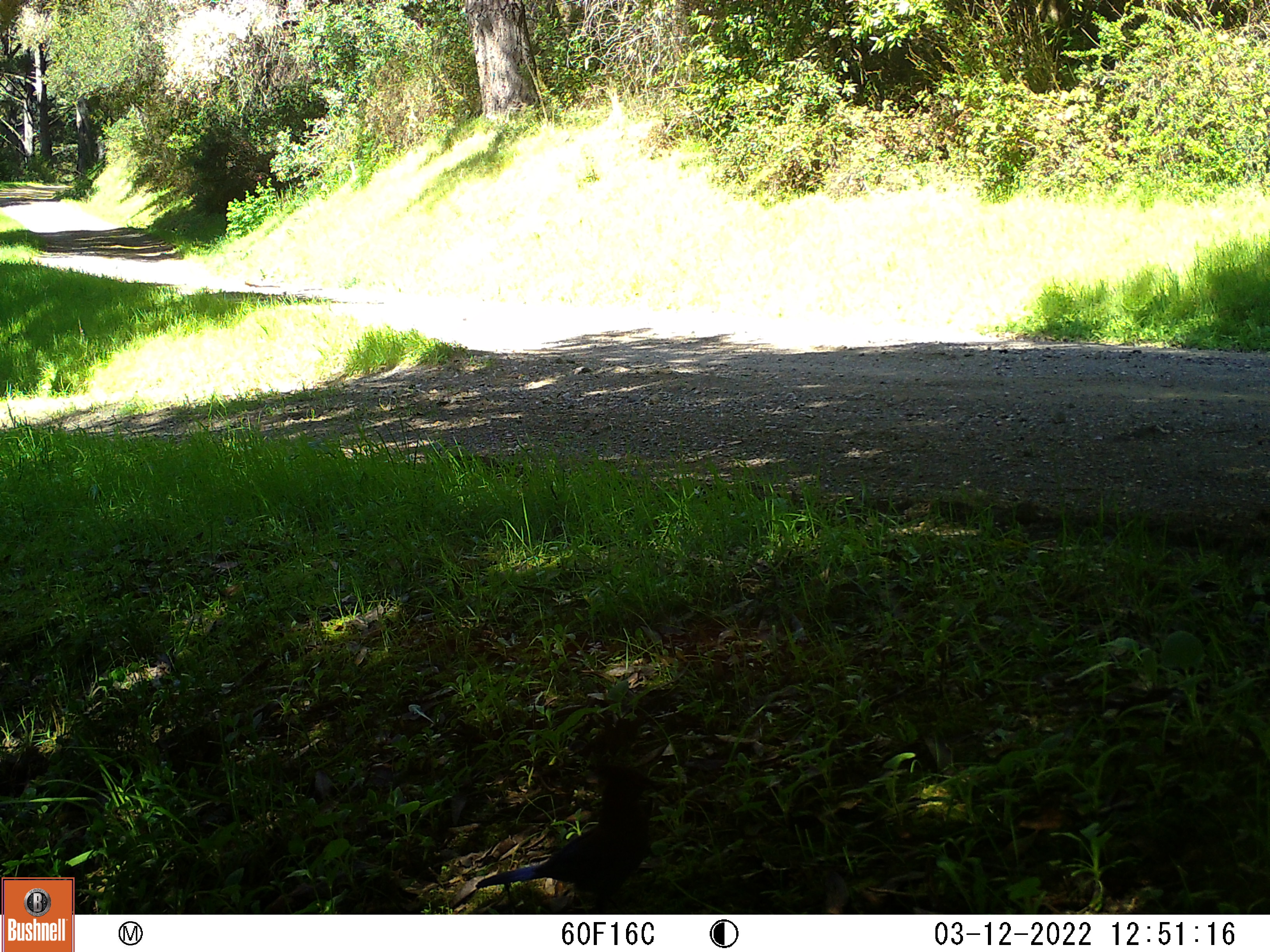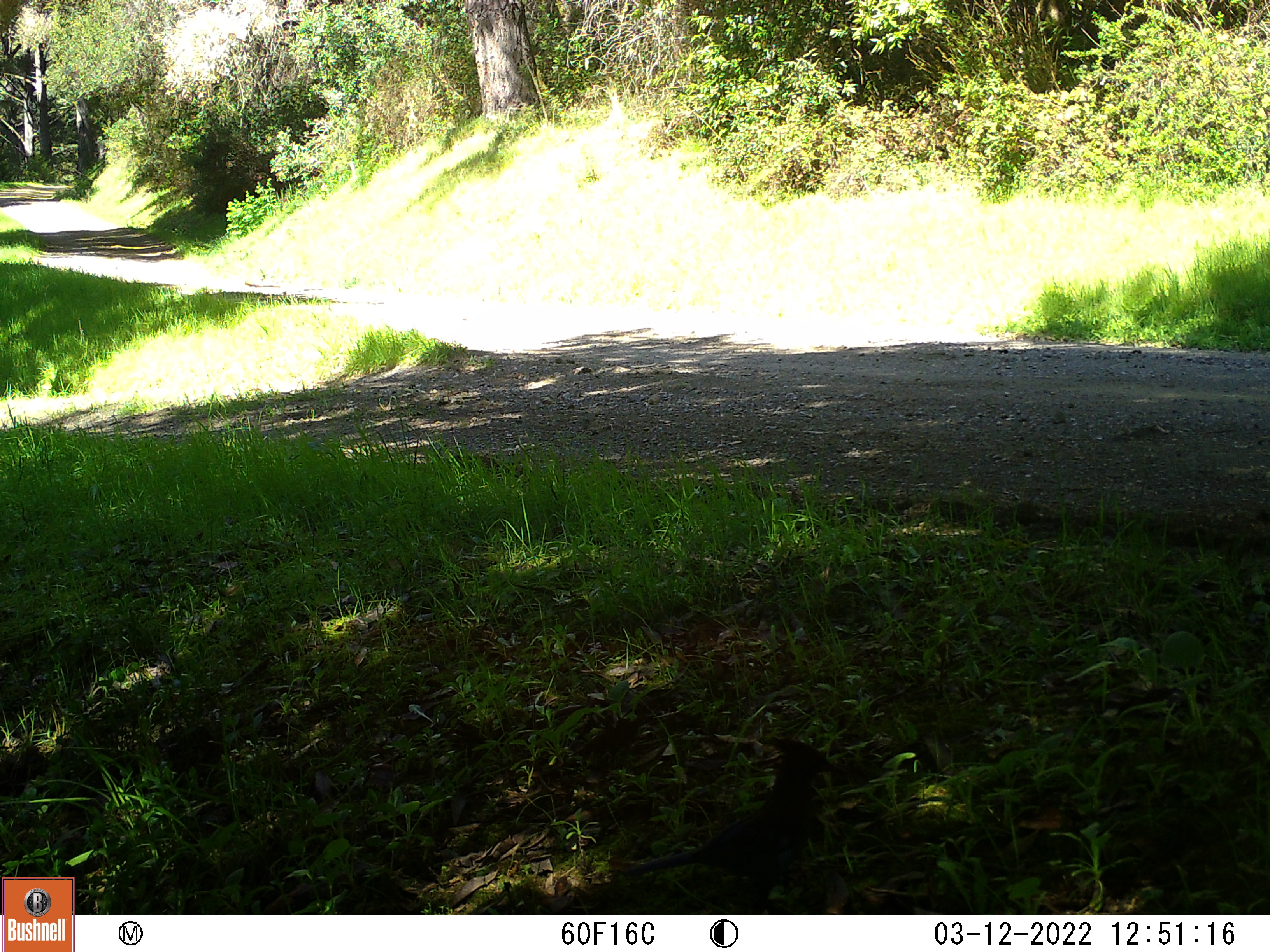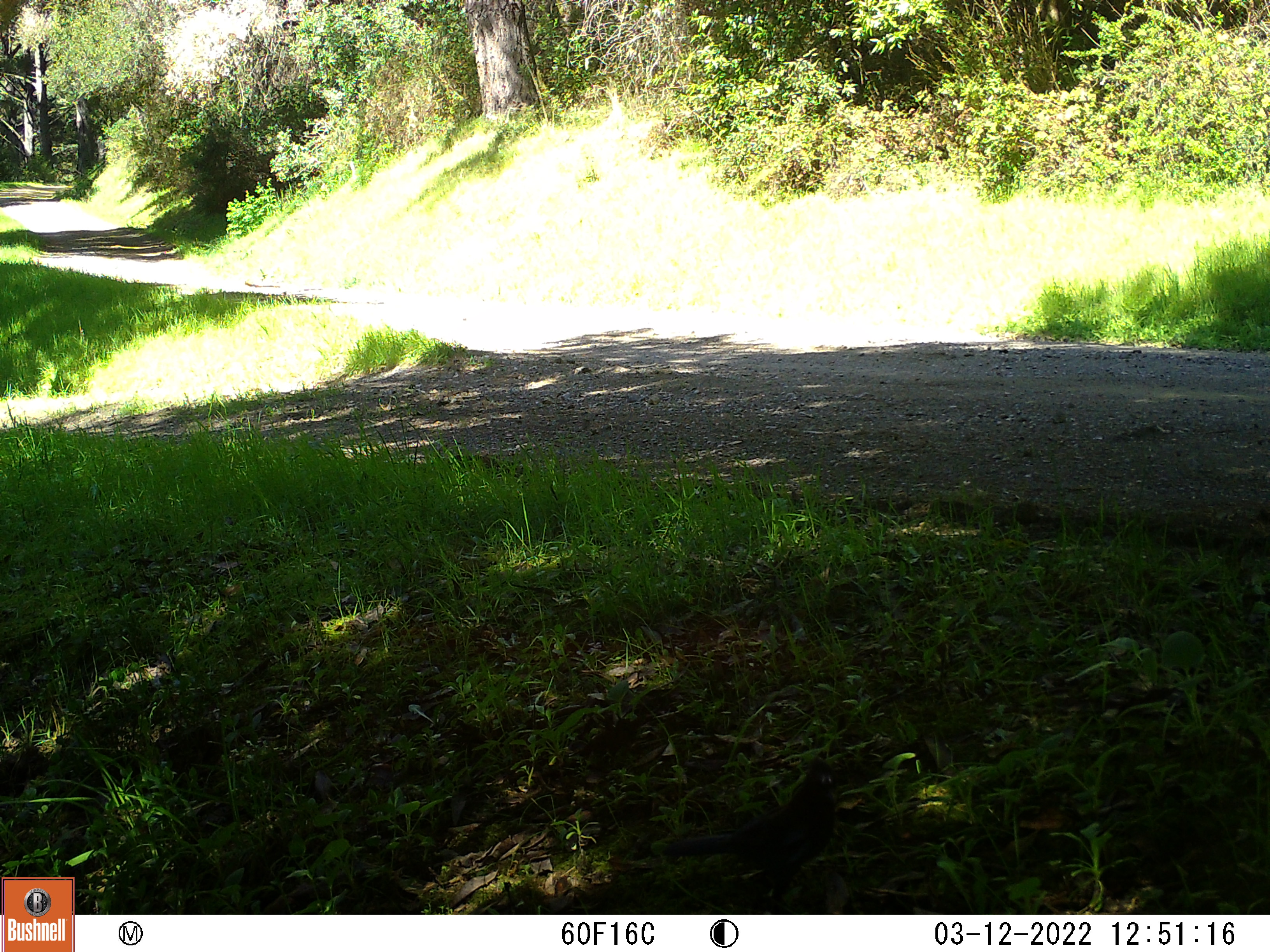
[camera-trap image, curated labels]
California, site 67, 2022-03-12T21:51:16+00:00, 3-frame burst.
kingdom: Animalia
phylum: Chordata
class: Aves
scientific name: Aves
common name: bird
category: unknown bird